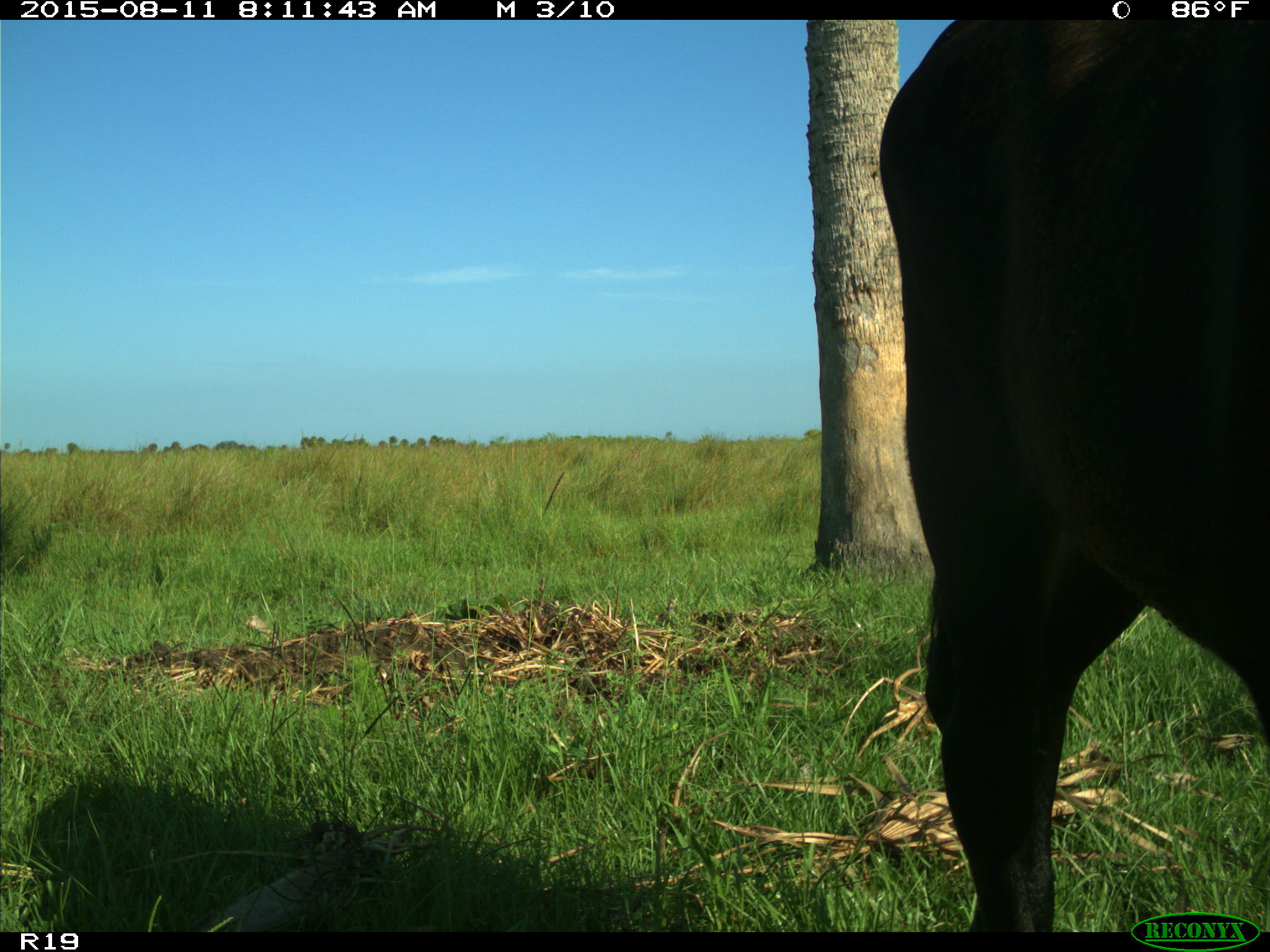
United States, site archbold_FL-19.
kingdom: Animalia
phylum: Chordata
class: Mammalia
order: Artiodactyla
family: Bovidae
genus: Bos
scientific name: Bos taurus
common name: domestic cow